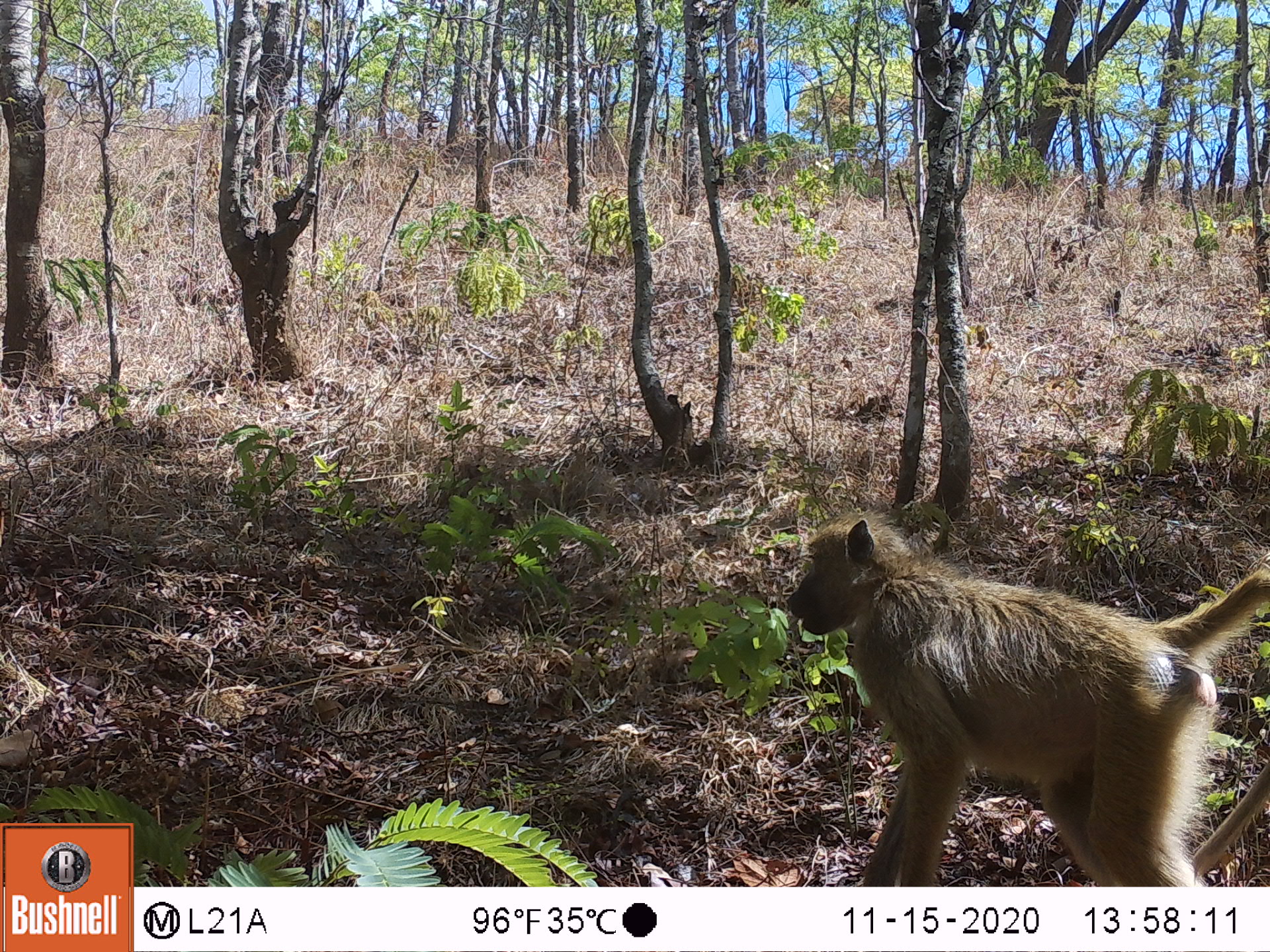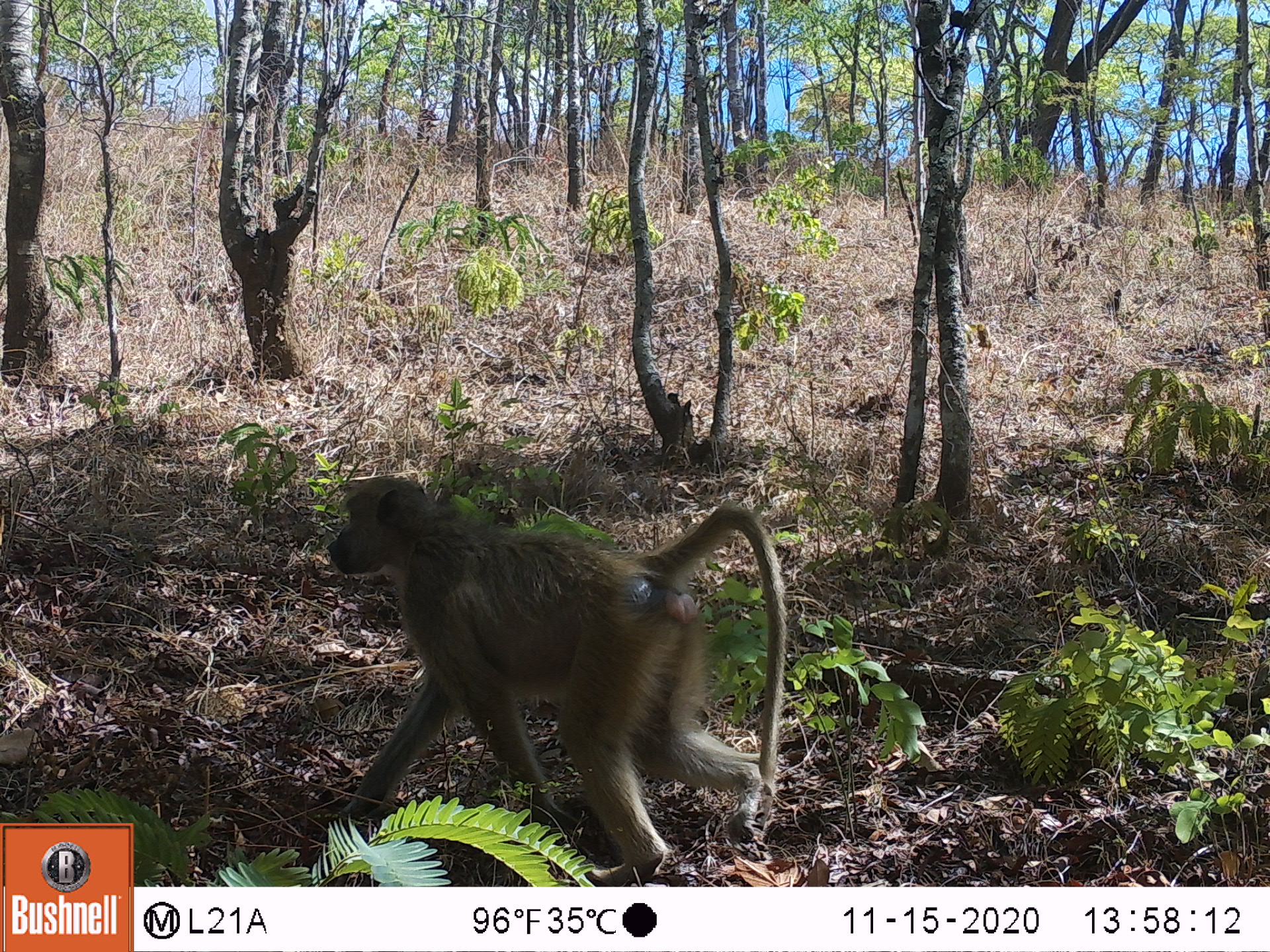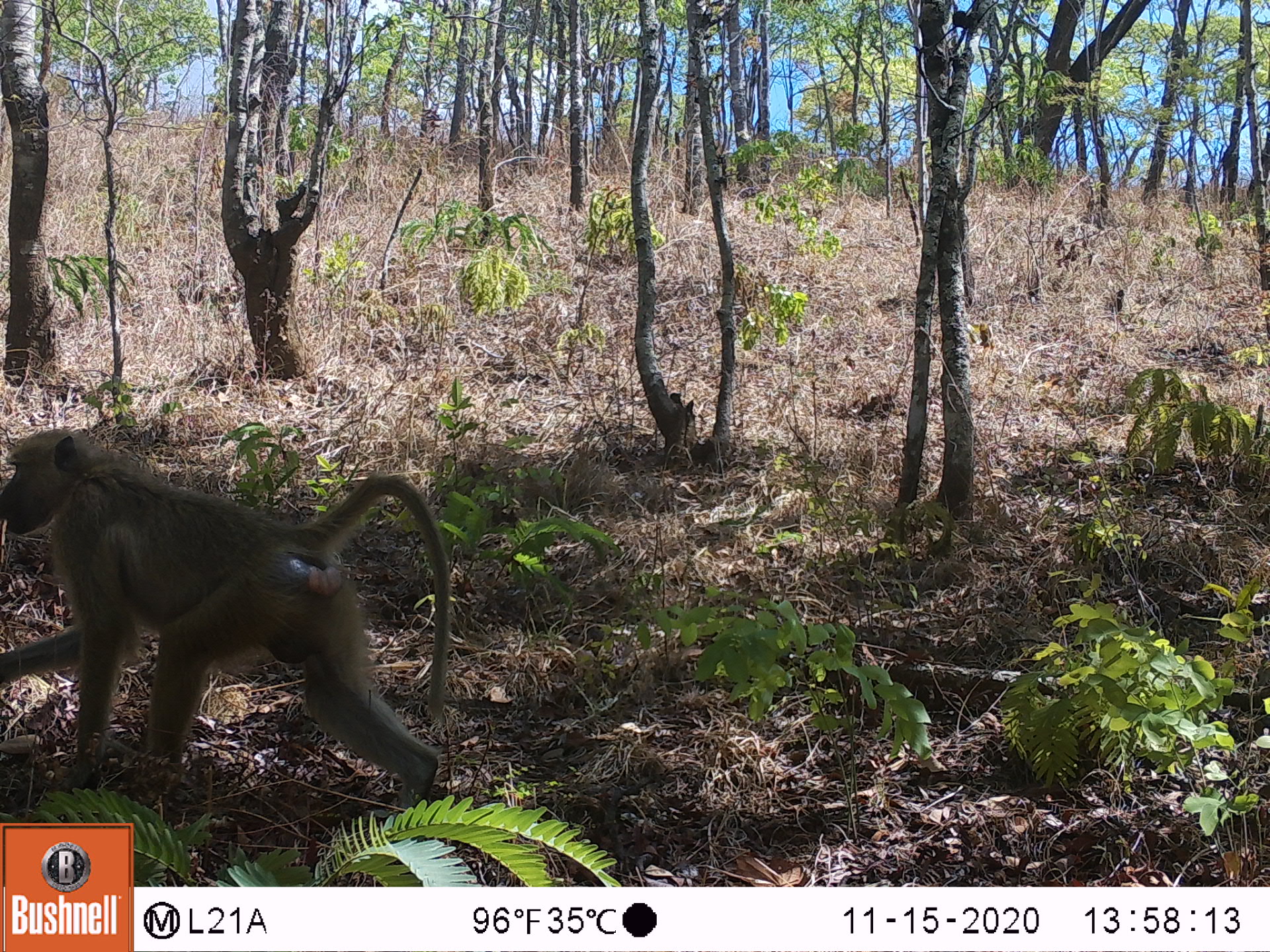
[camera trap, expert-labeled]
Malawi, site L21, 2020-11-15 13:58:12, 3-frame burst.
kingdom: Animalia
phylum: Chordata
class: Mammalia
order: Primates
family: Cercopithecidae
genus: Papio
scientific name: Papio cynocephalus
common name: yellow baboon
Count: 1.